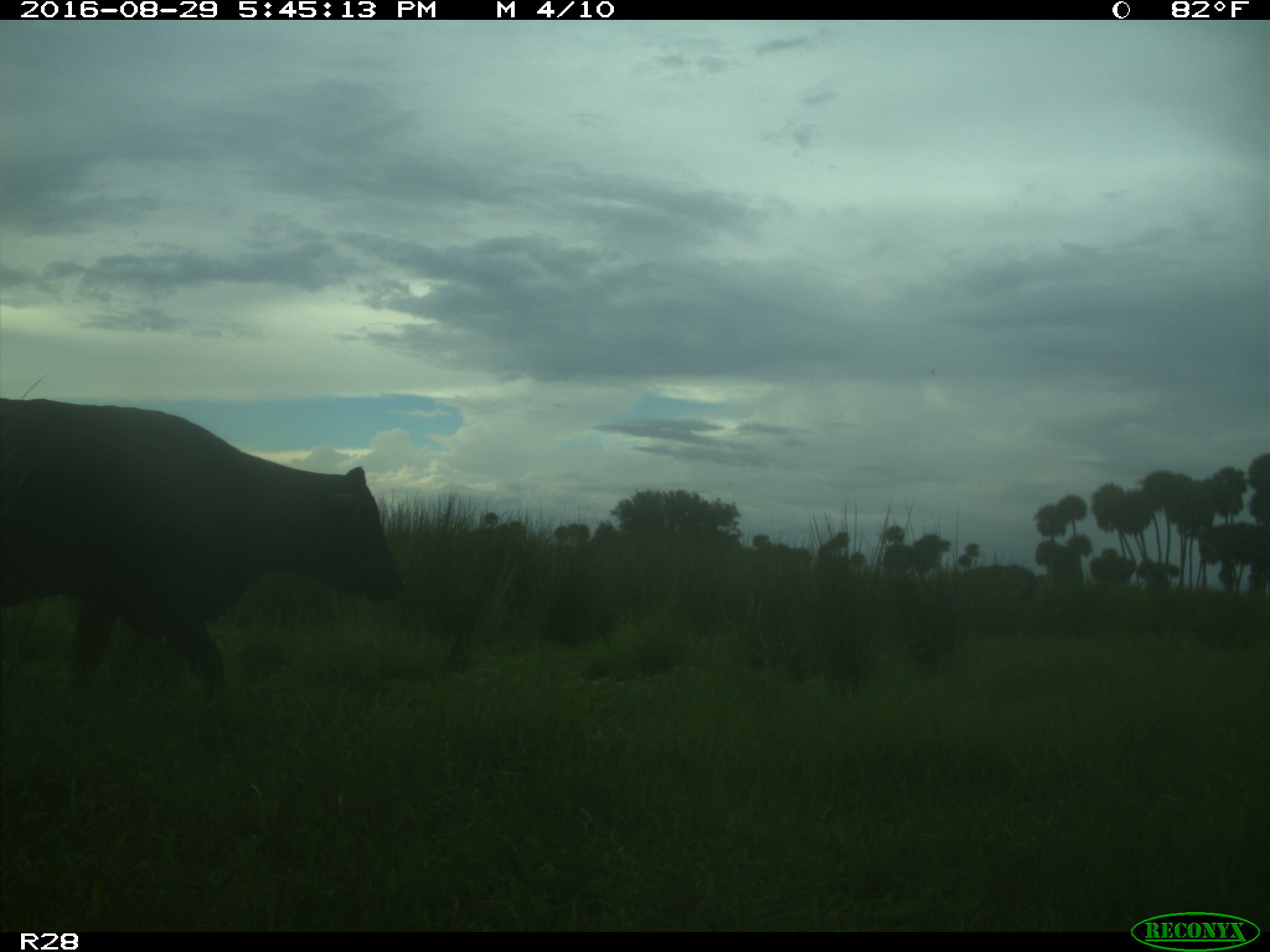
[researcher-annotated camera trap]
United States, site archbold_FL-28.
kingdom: Animalia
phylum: Chordata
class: Mammalia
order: Artiodactyla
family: Bovidae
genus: Bos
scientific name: Bos taurus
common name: domestic cow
Bos taurus (domestic cow).